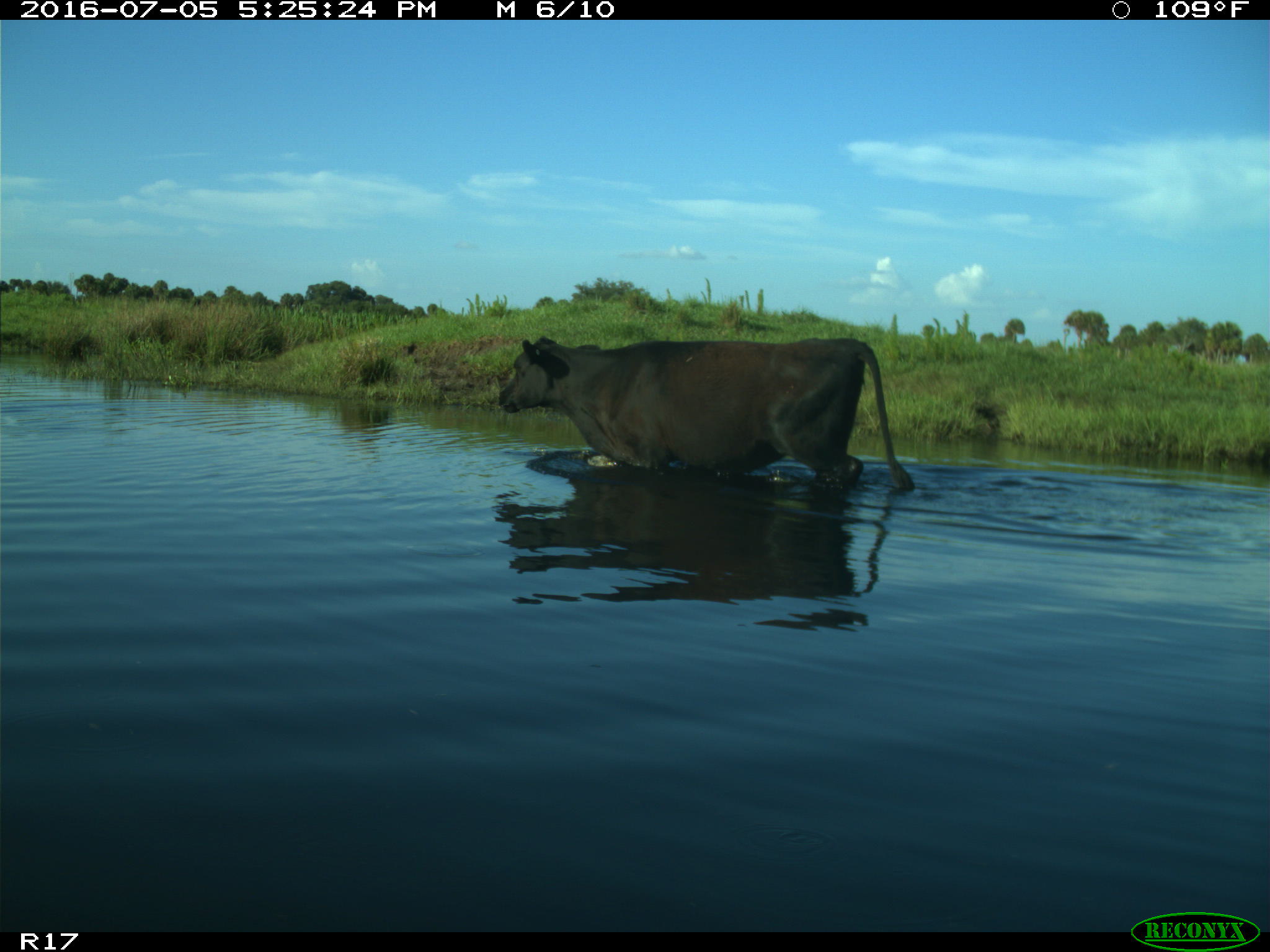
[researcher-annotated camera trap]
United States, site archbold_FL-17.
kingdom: Animalia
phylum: Chordata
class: Mammalia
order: Artiodactyla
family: Bovidae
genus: Bos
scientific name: Bos taurus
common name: domestic cow